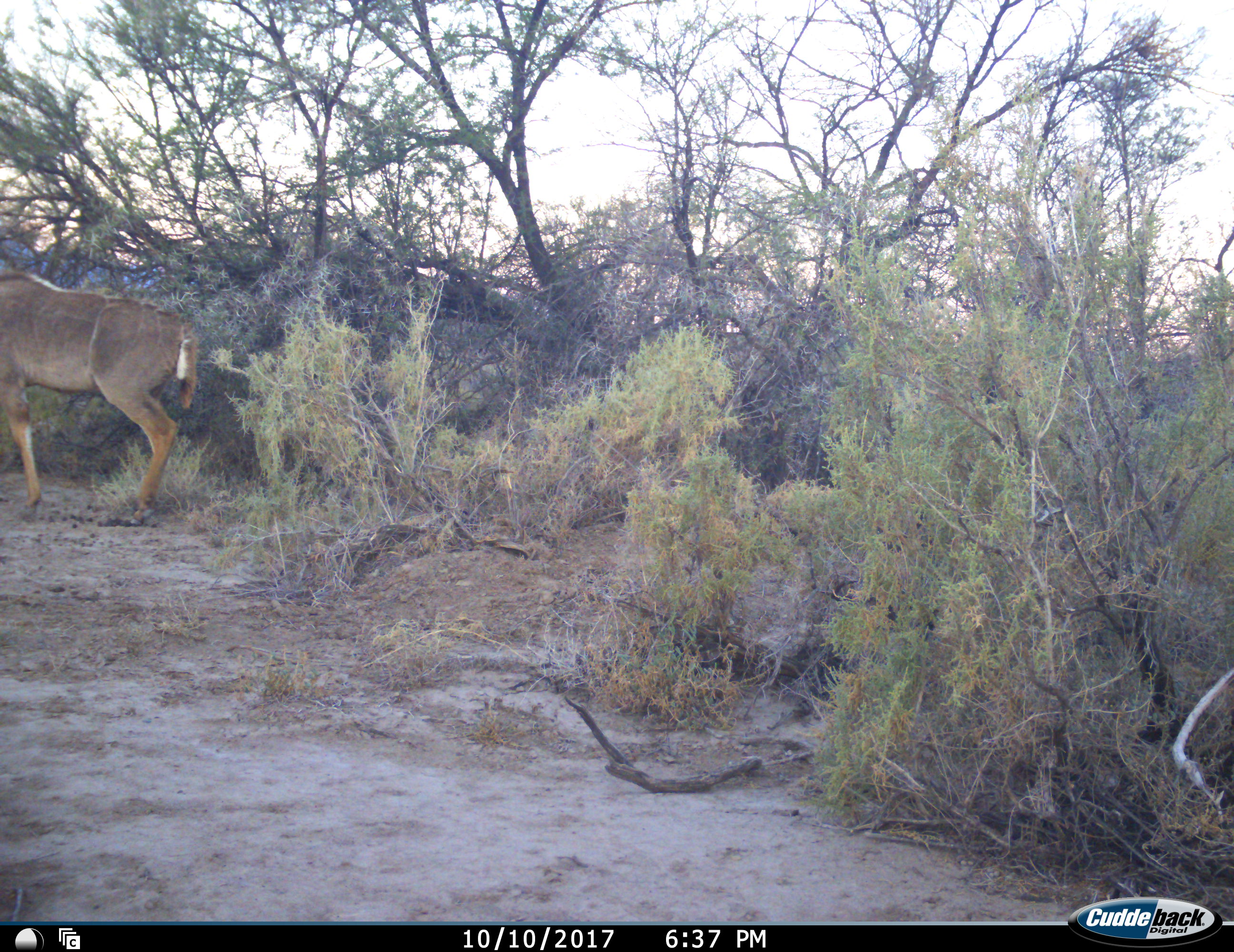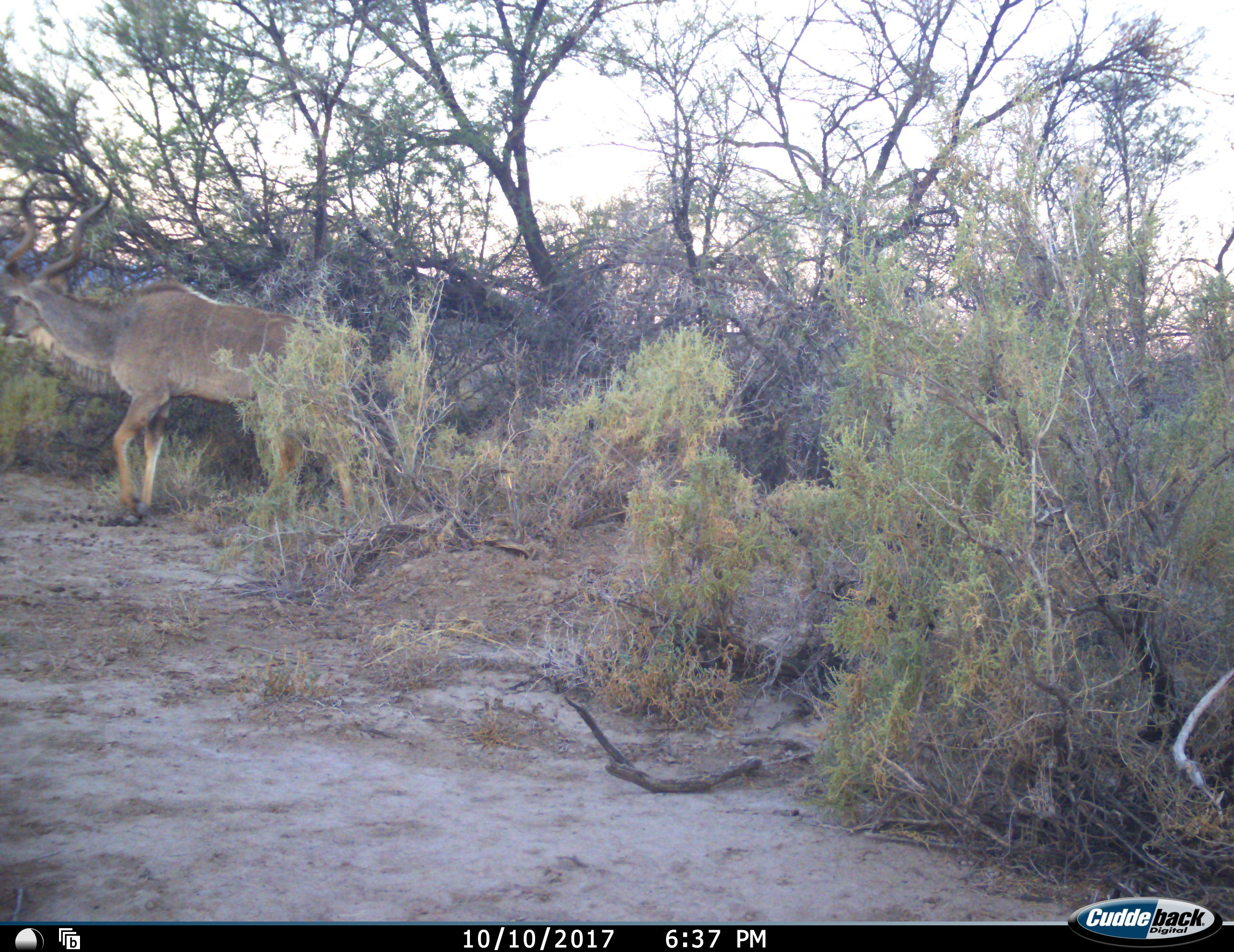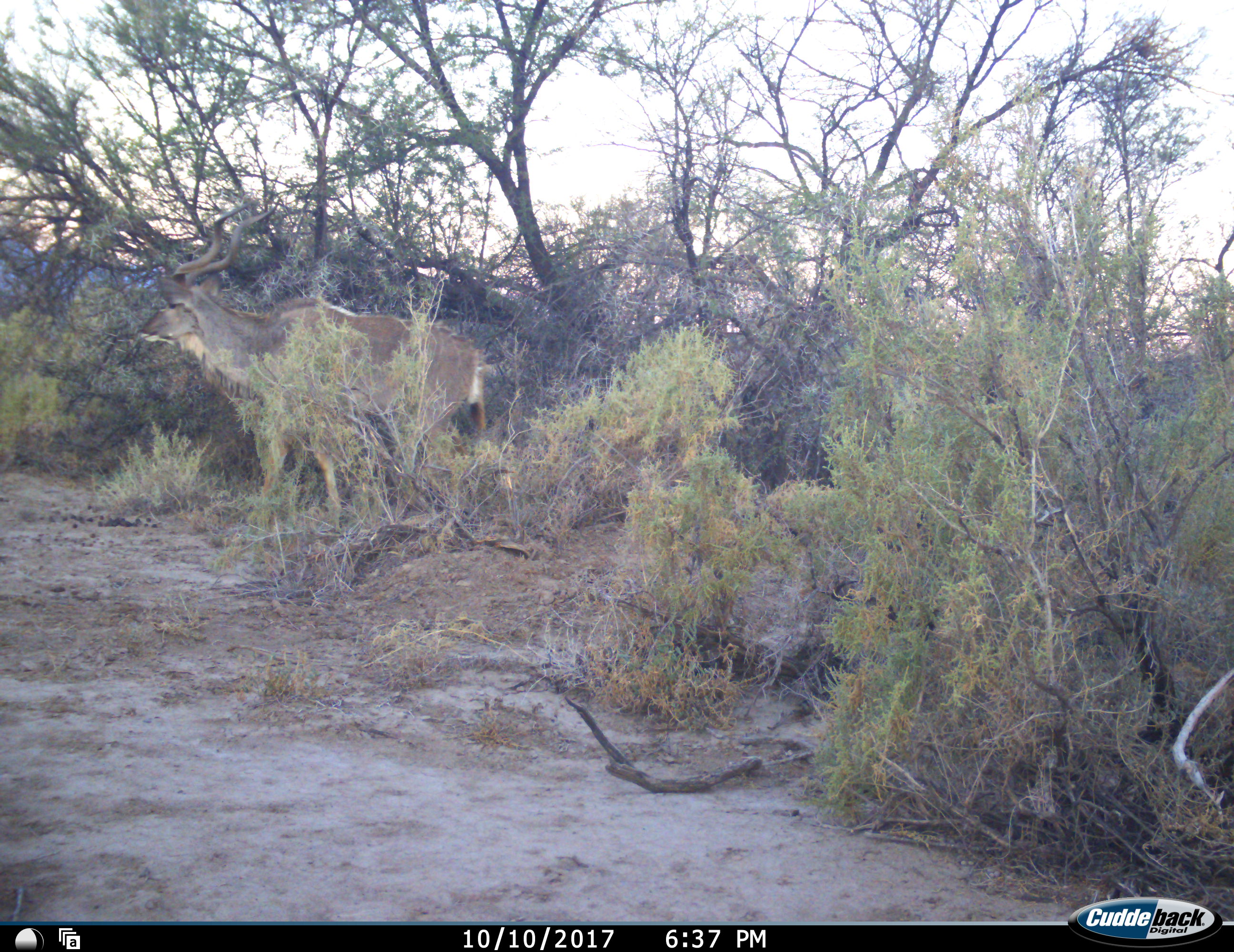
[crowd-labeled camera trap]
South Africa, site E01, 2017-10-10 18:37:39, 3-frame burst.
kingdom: Animalia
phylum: Chordata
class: Mammalia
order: Artiodactyla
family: Bovidae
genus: Tragelaphus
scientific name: Tragelaphus strepsiceros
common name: greater kudu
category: kudu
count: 1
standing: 0%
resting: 0%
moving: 100%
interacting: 0%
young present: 0%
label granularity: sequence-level